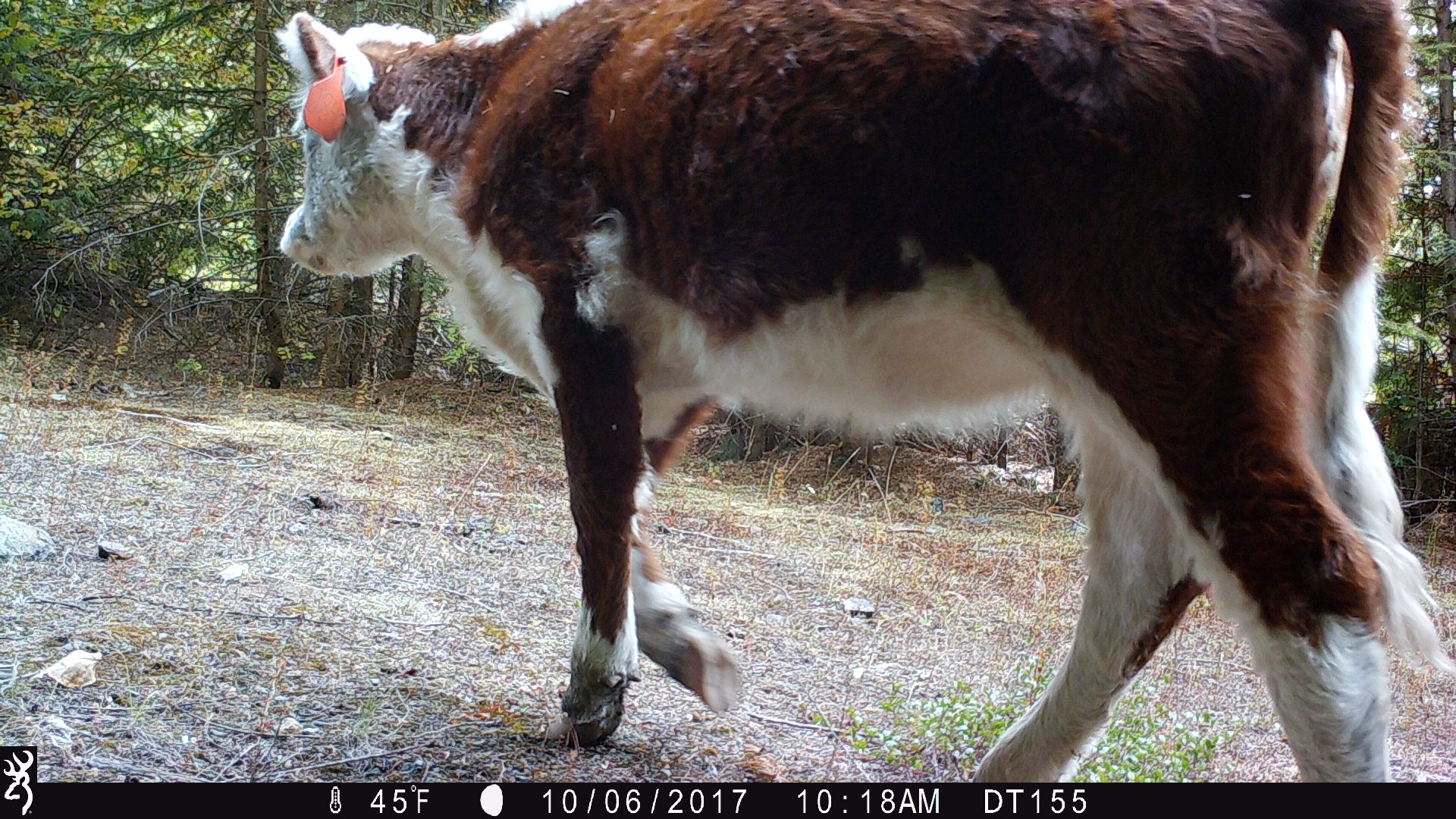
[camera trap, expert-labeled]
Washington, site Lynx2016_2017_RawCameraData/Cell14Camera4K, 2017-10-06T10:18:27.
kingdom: Animalia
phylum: Chordata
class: Mammalia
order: Artiodactyla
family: Bovidae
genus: Bos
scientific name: Bos taurus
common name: domestic cattle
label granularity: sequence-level